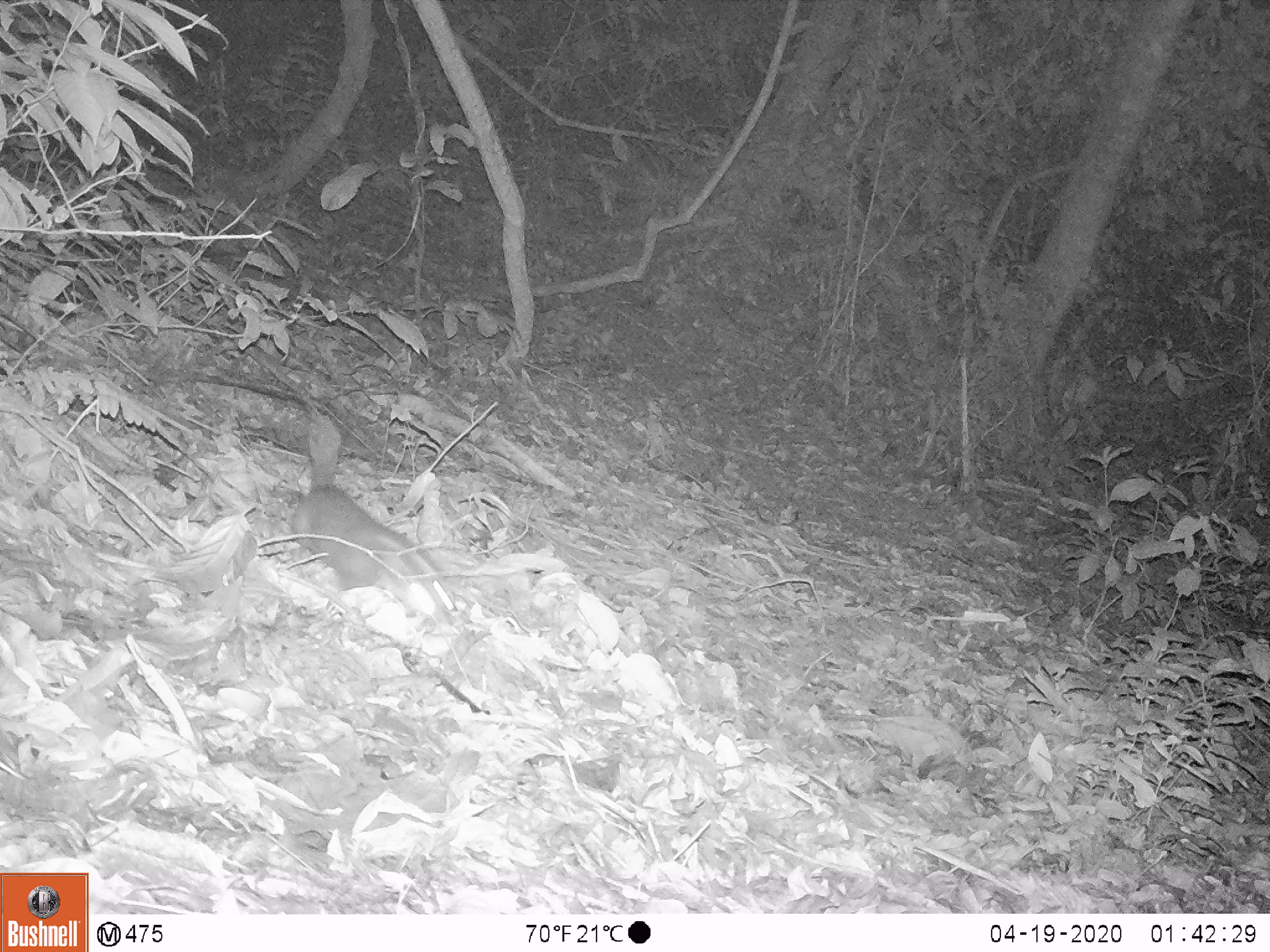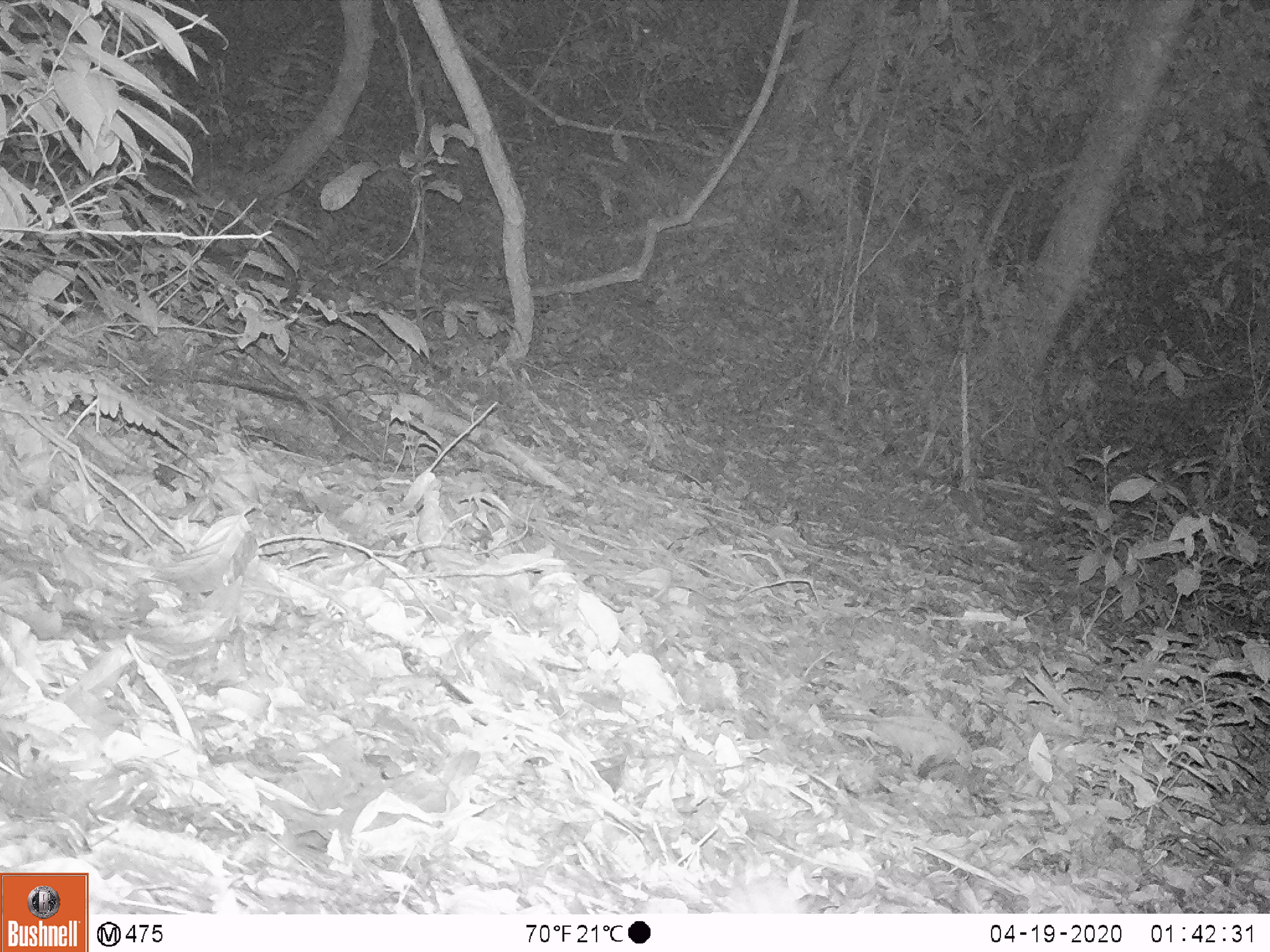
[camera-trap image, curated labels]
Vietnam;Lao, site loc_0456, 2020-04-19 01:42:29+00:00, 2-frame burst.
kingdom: Animalia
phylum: Chordata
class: Mammalia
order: Carnivora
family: Mustelidae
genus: Melogale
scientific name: Melogale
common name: ferret badger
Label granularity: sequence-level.